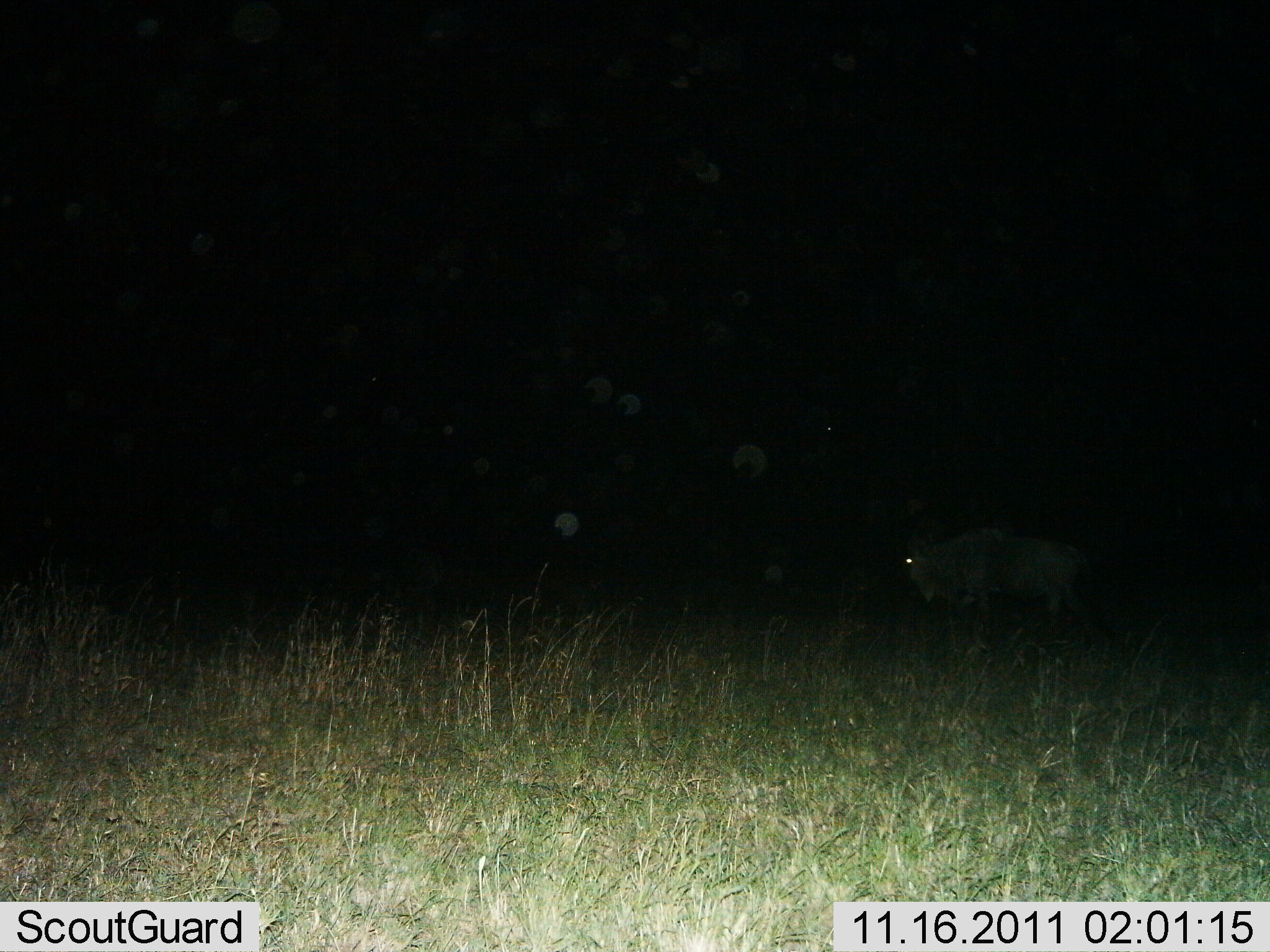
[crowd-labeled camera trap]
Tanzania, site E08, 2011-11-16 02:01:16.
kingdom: Animalia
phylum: Chordata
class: Mammalia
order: Artiodactyla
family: Bovidae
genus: Connochaetes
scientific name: Connochaetes taurinus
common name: blue wildebeest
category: wildebeest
Wildebeest (blue wildebeest) (Connochaetes taurinus), count 1. Behavior (volunteer vote fractions): standing 67%, resting 0%, moving 33%, interacting 0%. Young present (vote fraction): 0%. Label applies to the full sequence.